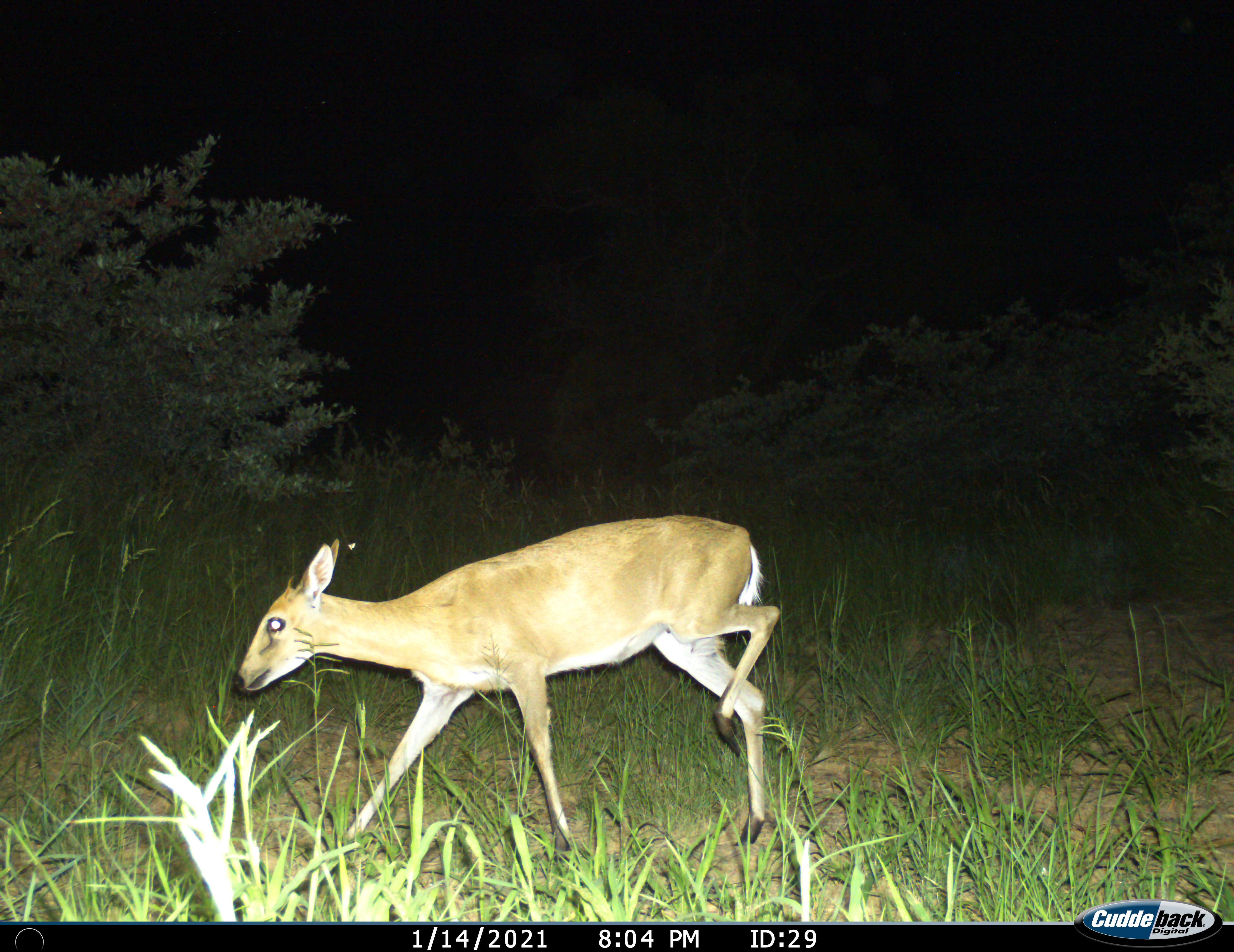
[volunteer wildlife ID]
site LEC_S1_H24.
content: unidentified animal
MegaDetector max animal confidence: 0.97